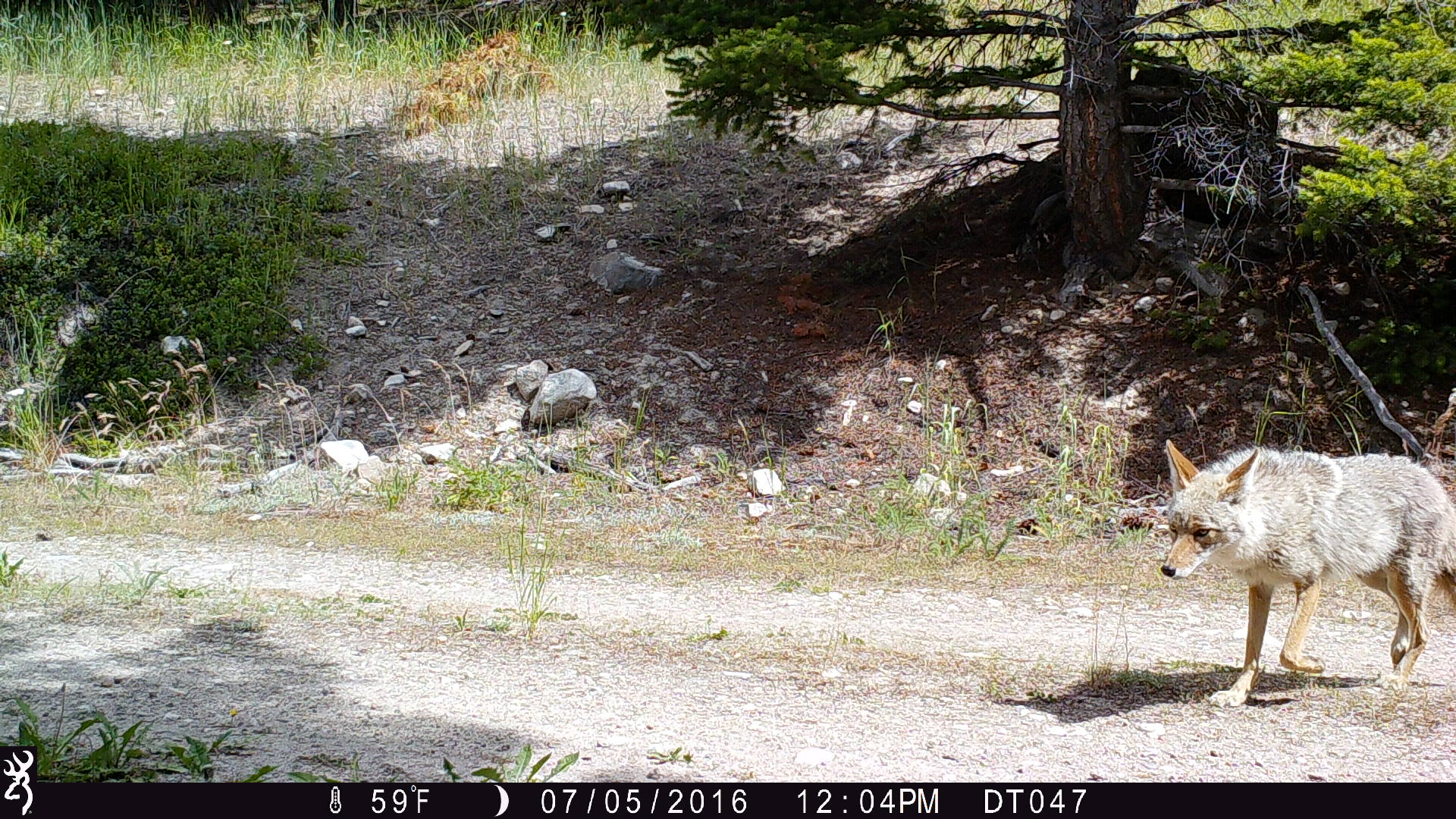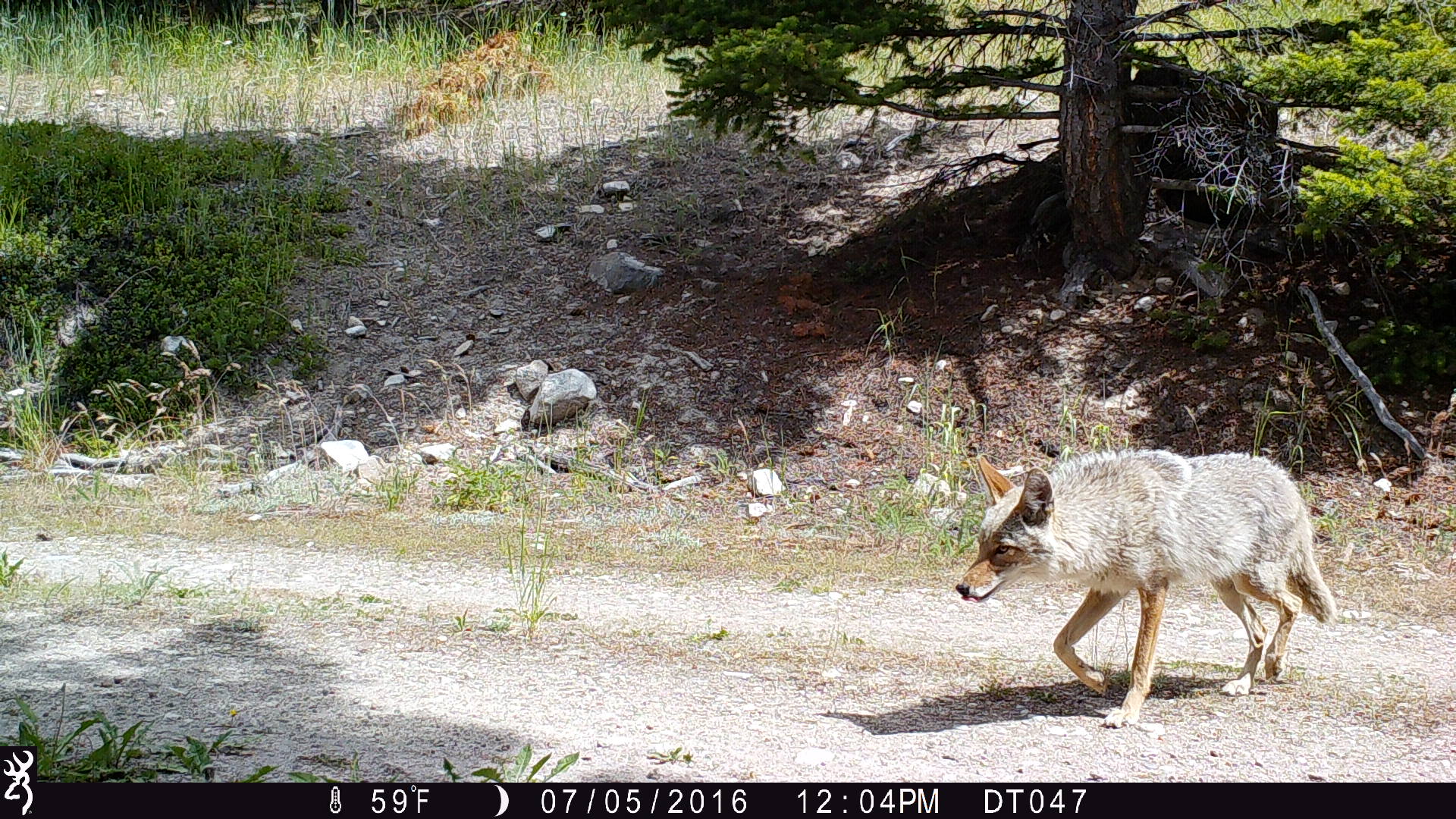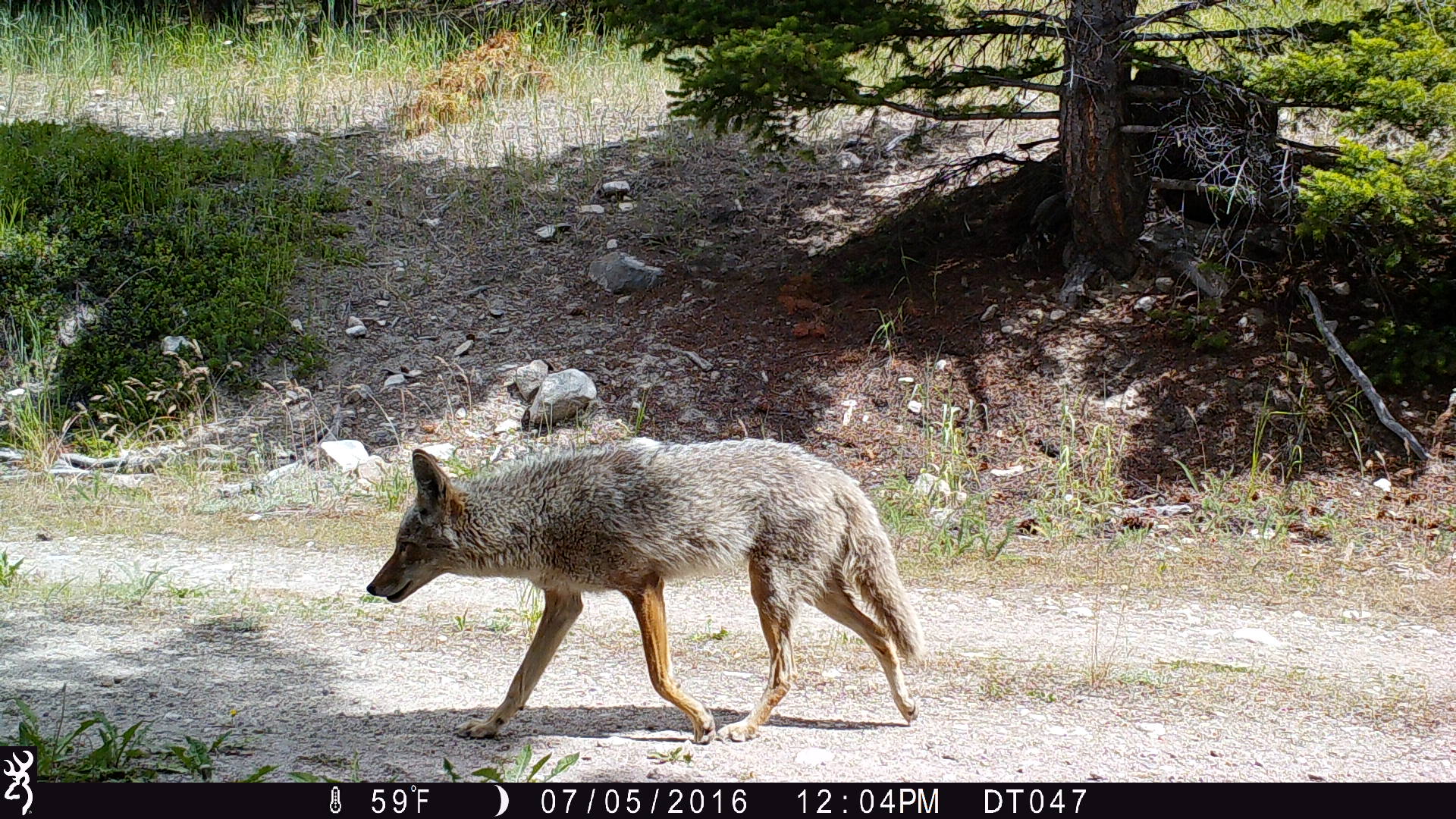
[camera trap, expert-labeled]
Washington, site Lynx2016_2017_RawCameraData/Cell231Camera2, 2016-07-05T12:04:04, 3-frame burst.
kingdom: Animalia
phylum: Chordata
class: Mammalia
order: Carnivora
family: Canidae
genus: Canis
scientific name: Canis latrans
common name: coyote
Canis latrans (coyote). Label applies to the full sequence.